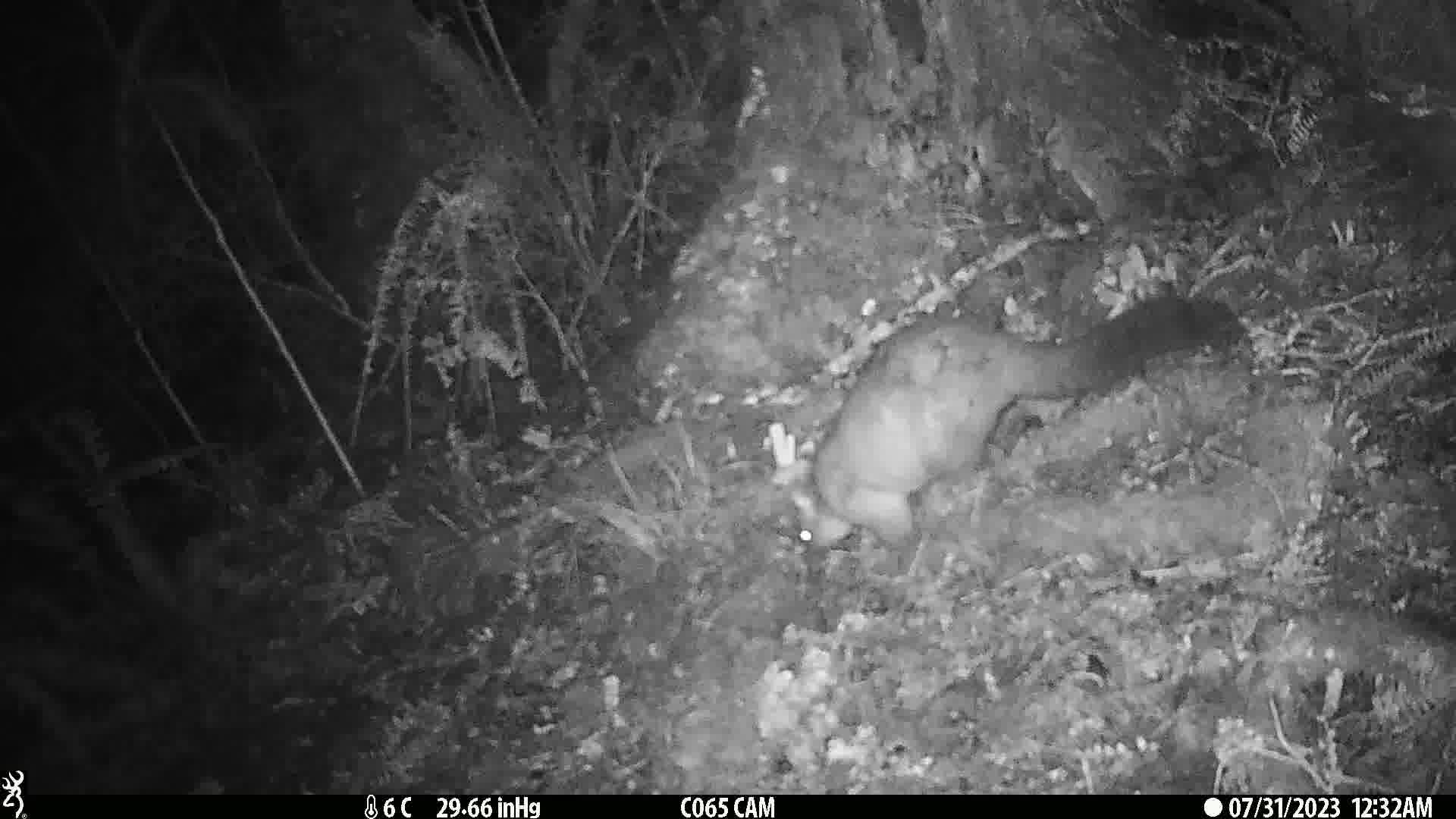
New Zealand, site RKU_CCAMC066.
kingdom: Animalia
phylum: Chordata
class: Mammalia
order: Diprotodontia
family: Phalangeridae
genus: Trichosurus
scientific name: Trichosurus vulpecula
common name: common brushtail possum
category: possum